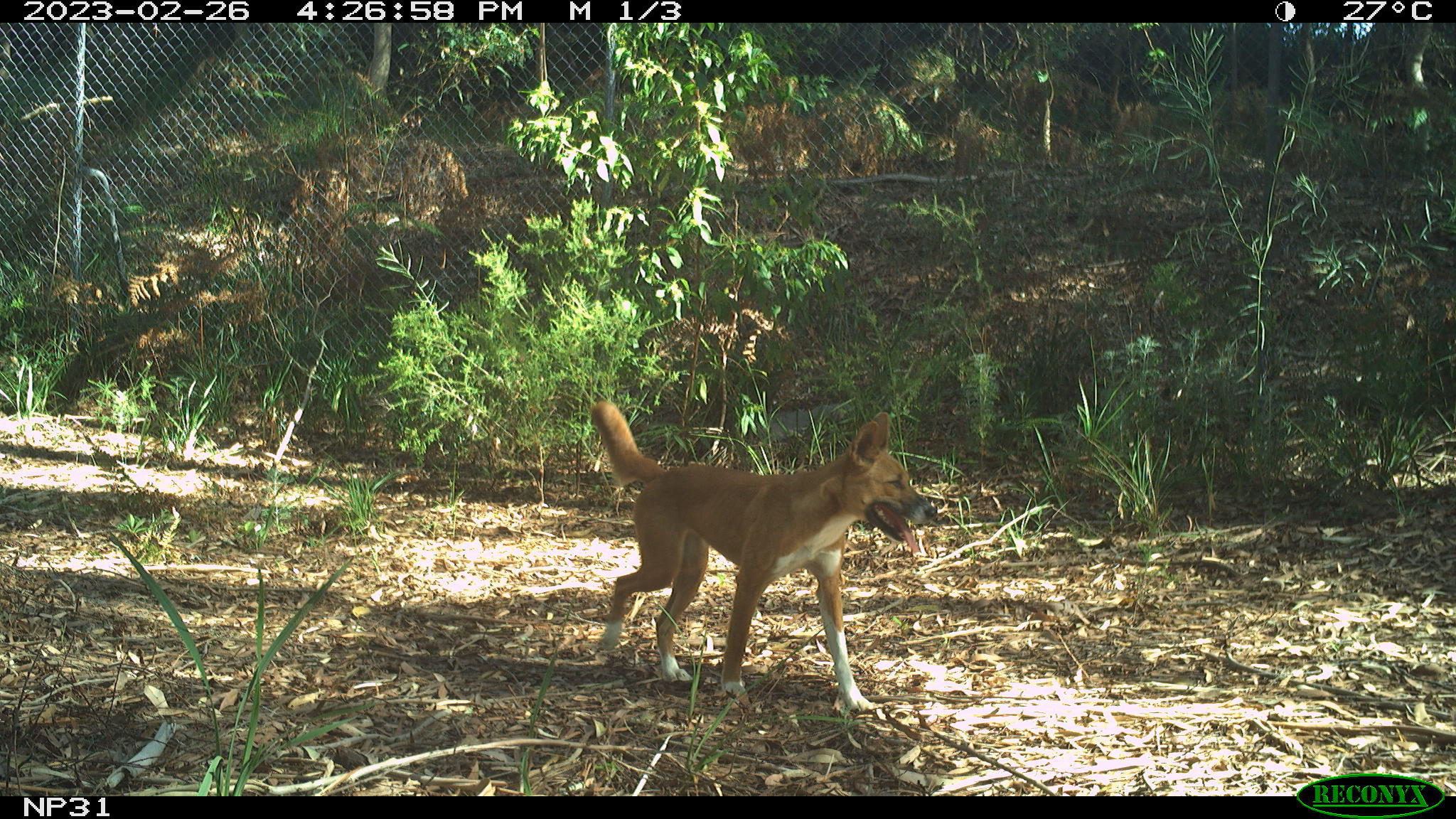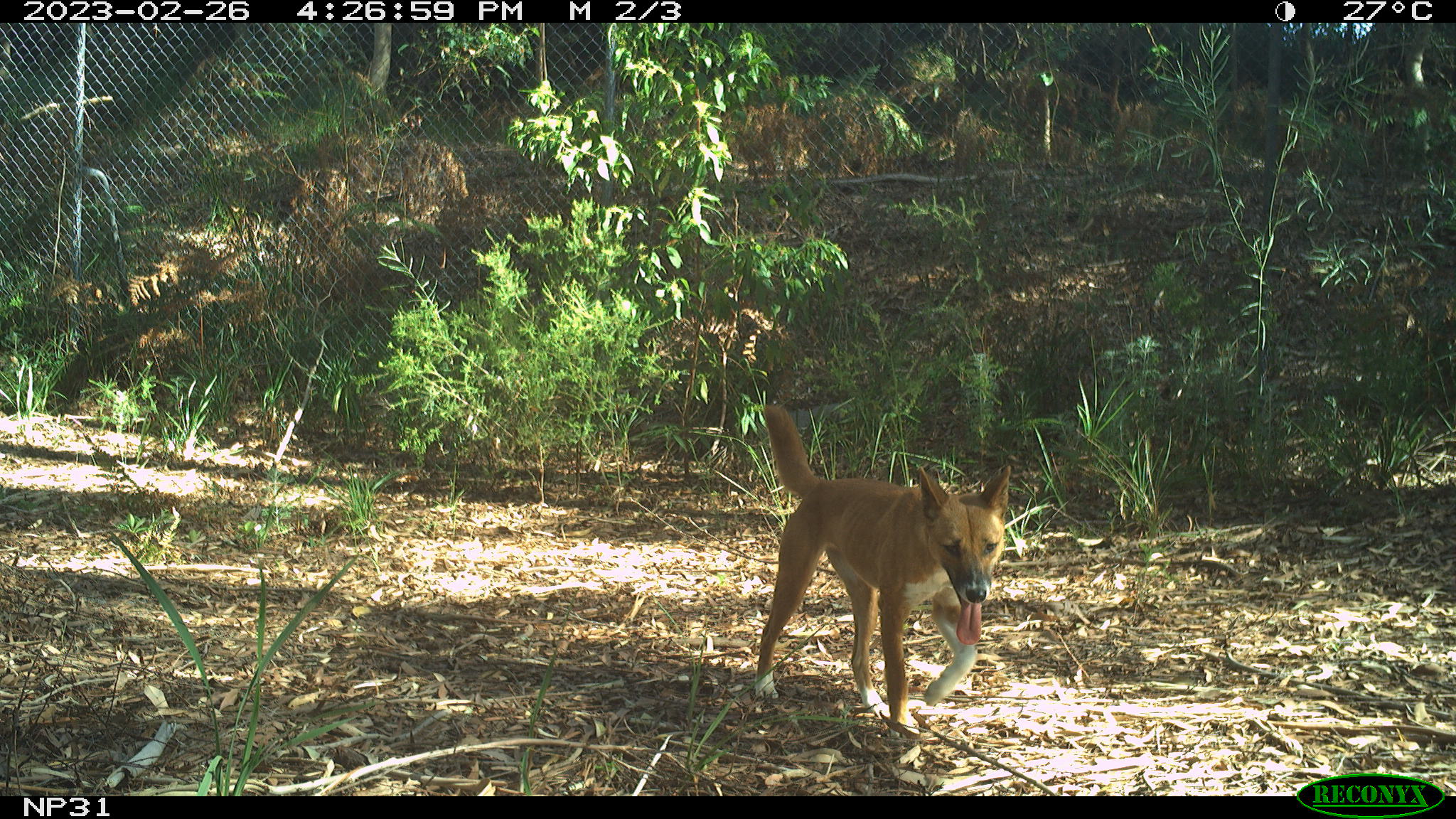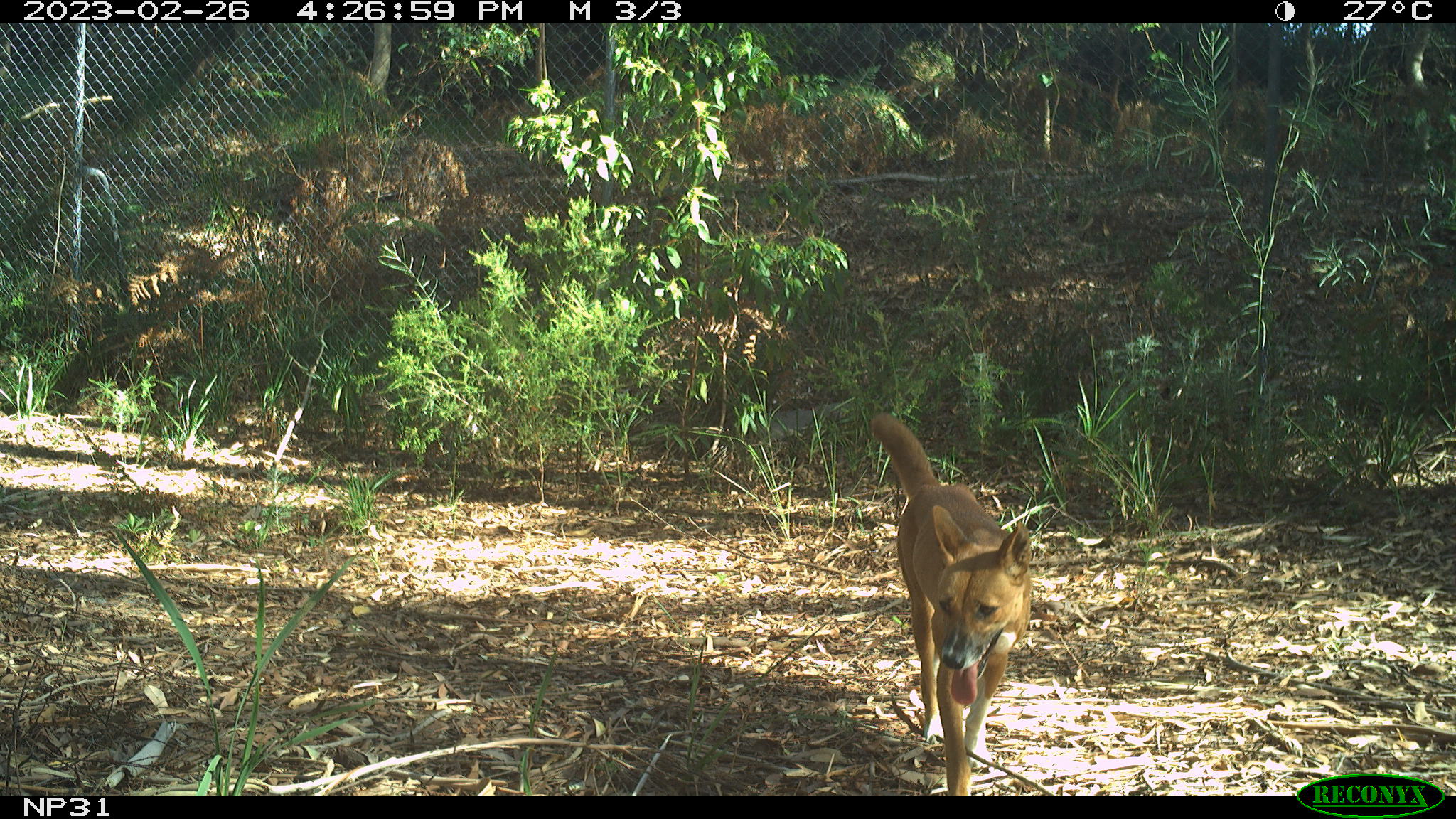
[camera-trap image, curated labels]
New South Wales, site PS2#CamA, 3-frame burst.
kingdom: Animalia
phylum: Chordata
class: Mammalia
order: Carnivora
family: Canidae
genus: Canis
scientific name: Canis familiaris dingo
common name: dingo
Dingo (Canis familiaris dingo).